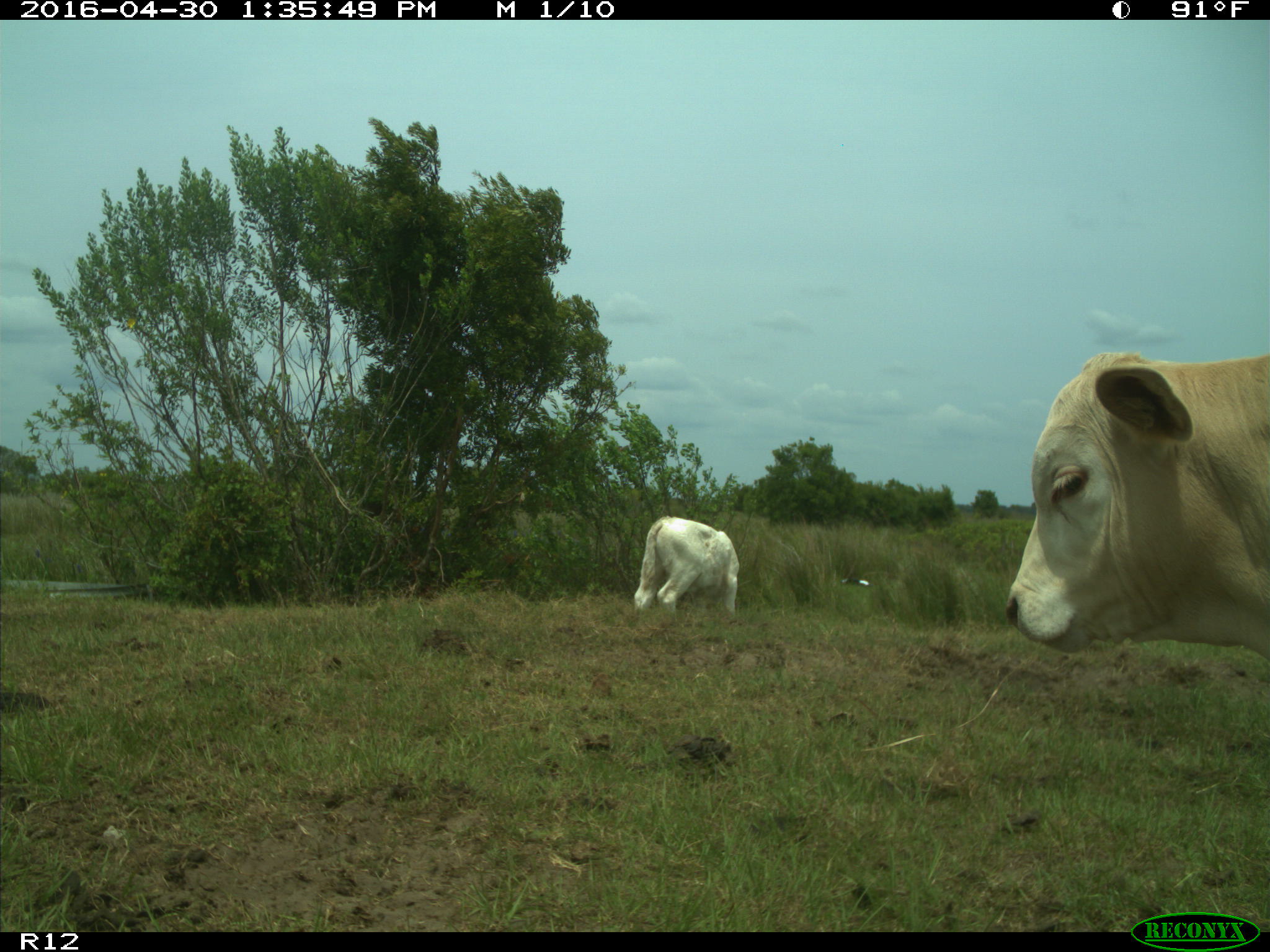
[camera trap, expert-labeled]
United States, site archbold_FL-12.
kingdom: Animalia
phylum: Chordata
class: Mammalia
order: Artiodactyla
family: Bovidae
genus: Bos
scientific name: Bos taurus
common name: domestic cow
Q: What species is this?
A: Bos taurus (domestic cow).